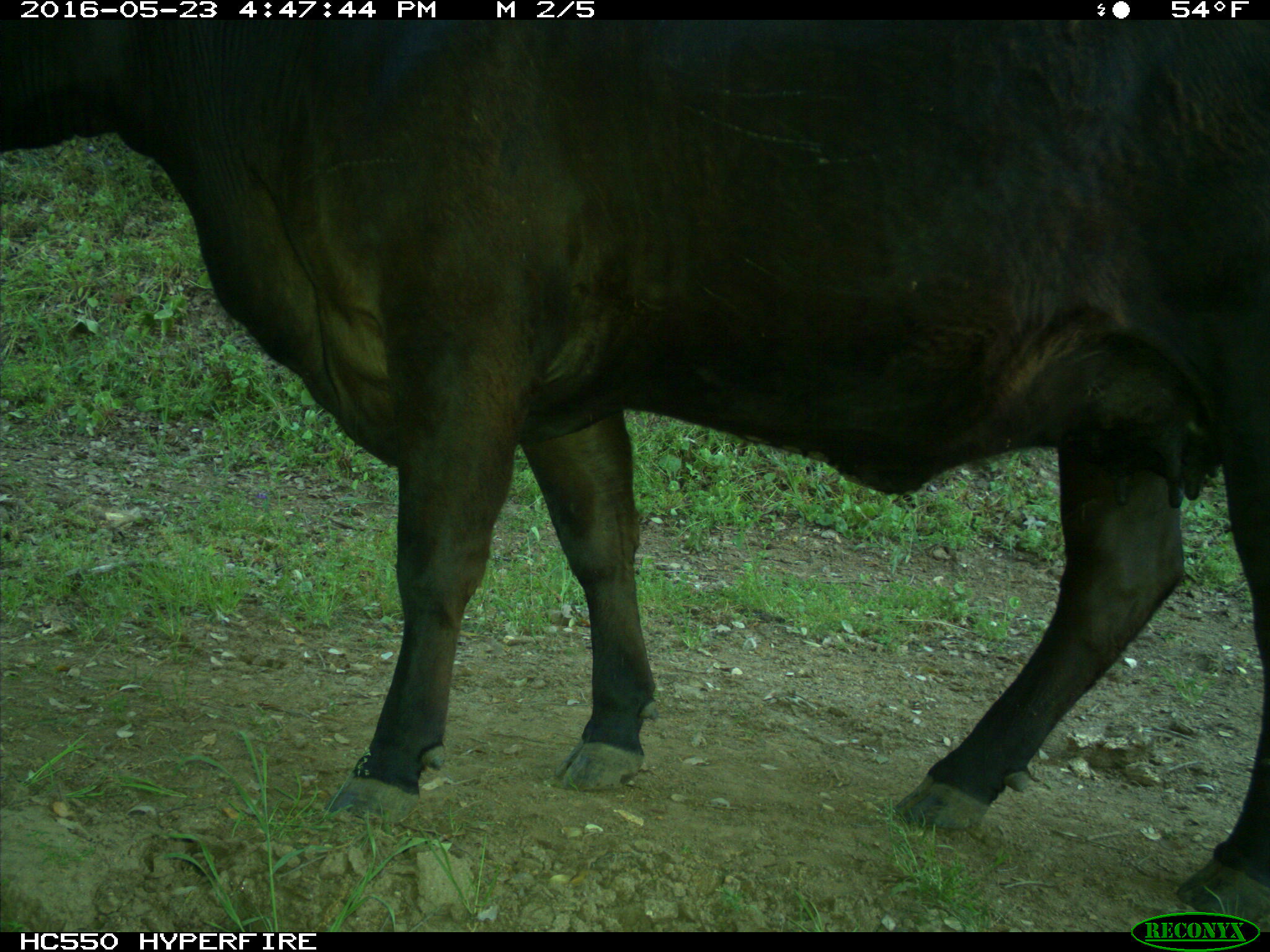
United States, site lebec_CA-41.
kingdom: Animalia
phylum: Chordata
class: Mammalia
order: Artiodactyla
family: Bovidae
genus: Bos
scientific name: Bos taurus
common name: domestic cow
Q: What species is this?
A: Bos taurus (domestic cow).